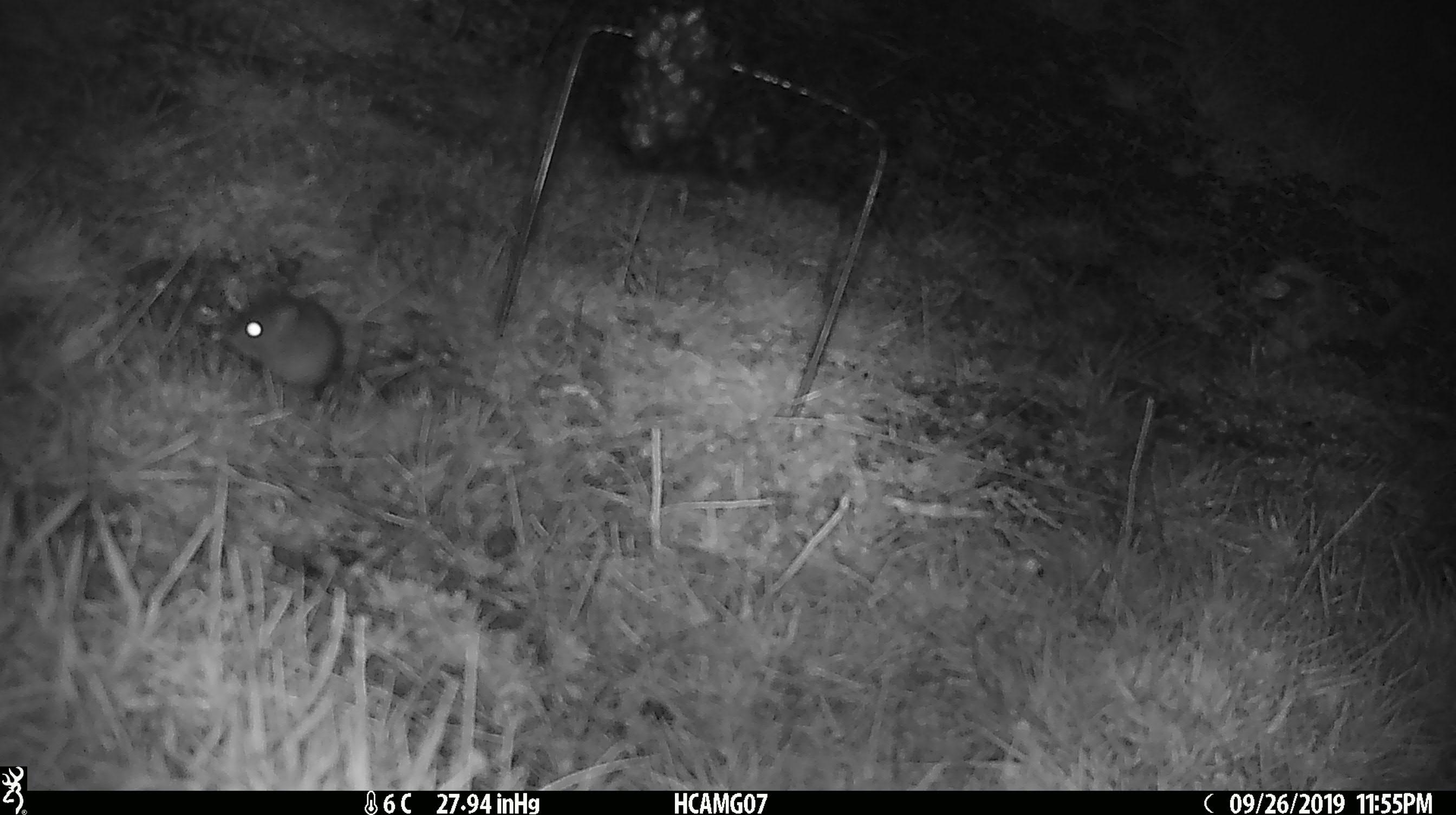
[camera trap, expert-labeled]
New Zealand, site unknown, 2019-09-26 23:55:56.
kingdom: Animalia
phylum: Chordata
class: Mammalia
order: Rodentia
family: Muridae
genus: Mus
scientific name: Mus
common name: mouse